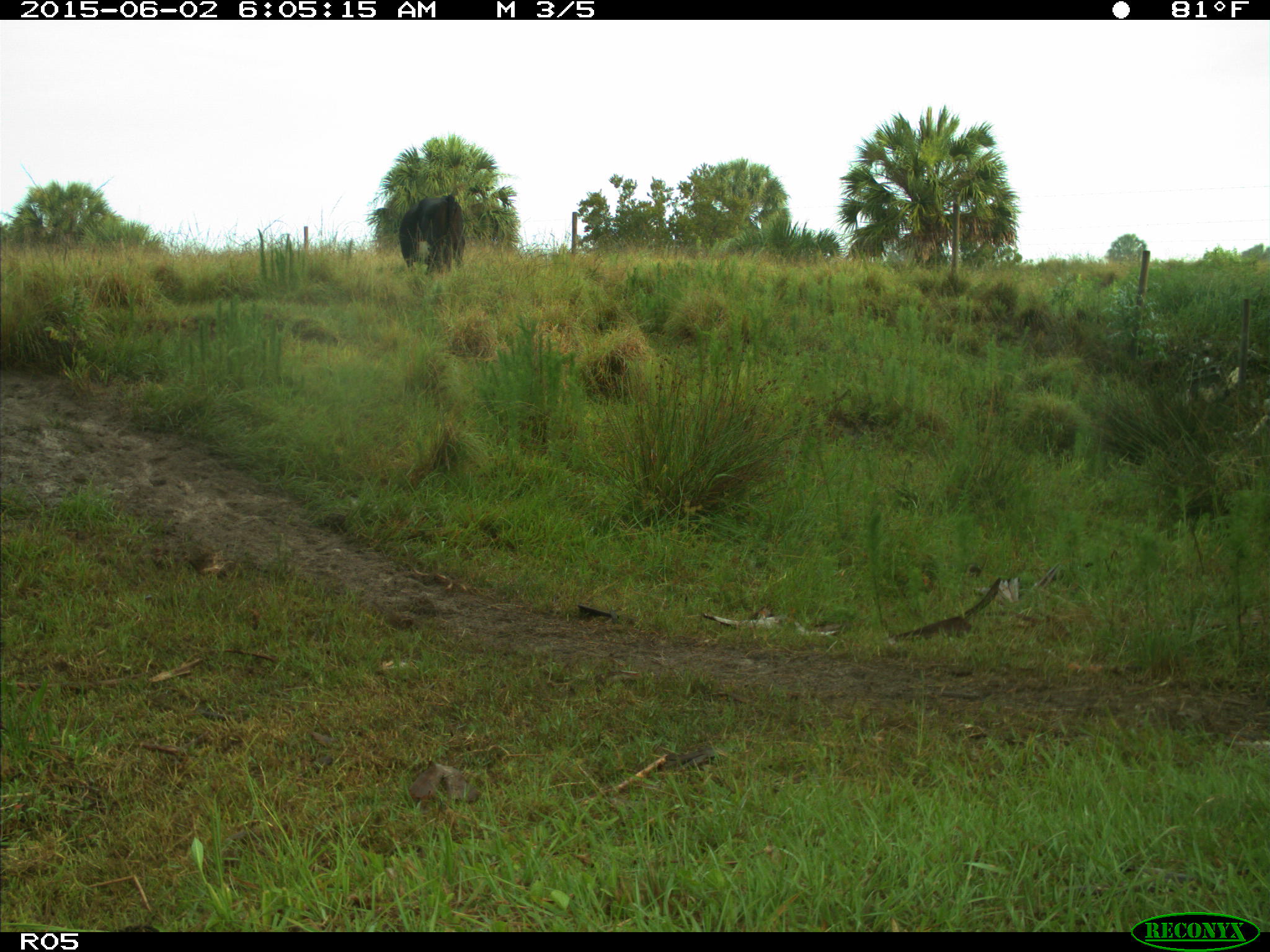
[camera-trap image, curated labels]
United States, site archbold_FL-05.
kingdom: Animalia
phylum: Chordata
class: Mammalia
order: Artiodactyla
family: Bovidae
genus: Bos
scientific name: Bos taurus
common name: domestic cow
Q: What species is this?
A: Bos taurus (domestic cow).